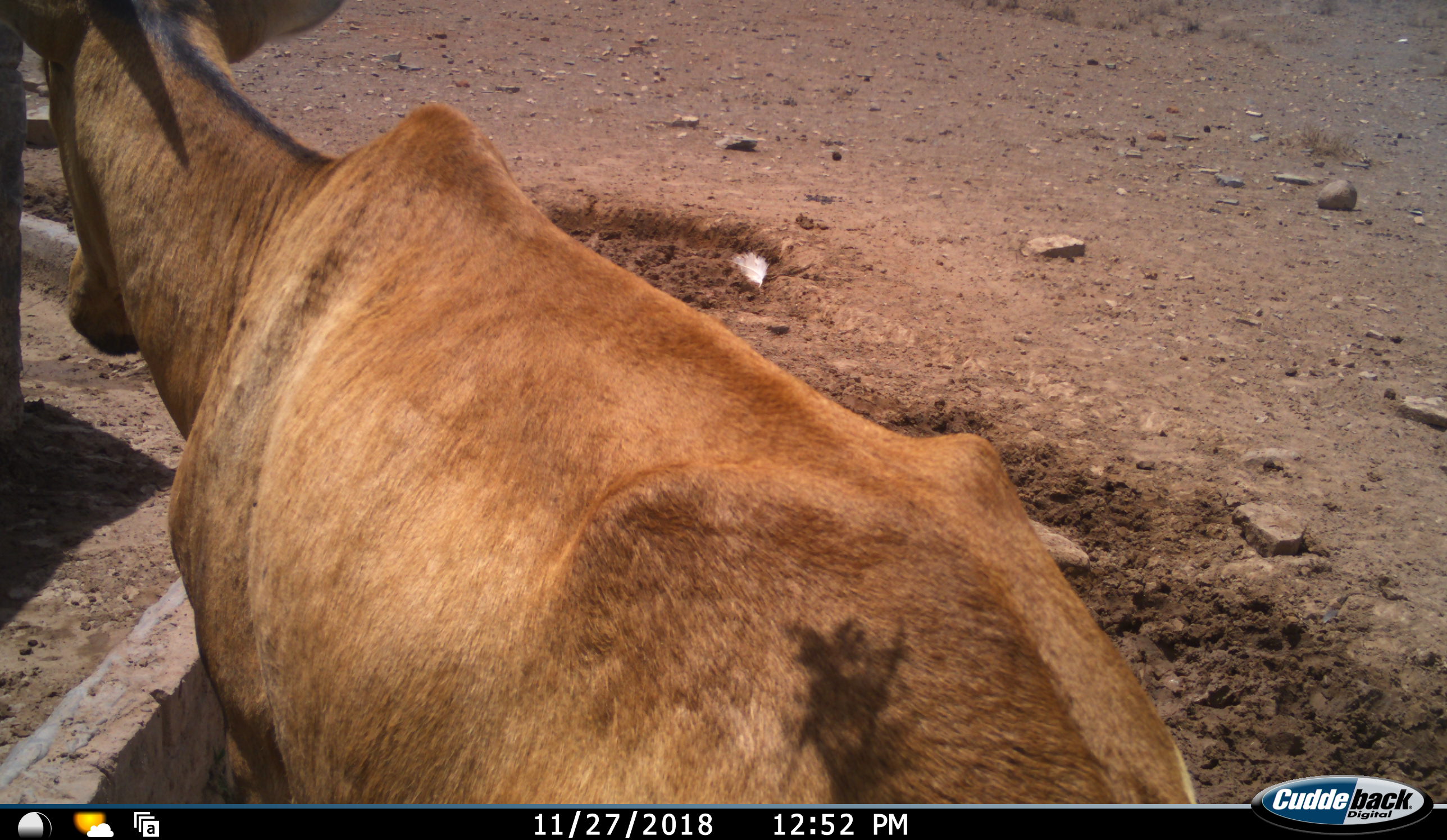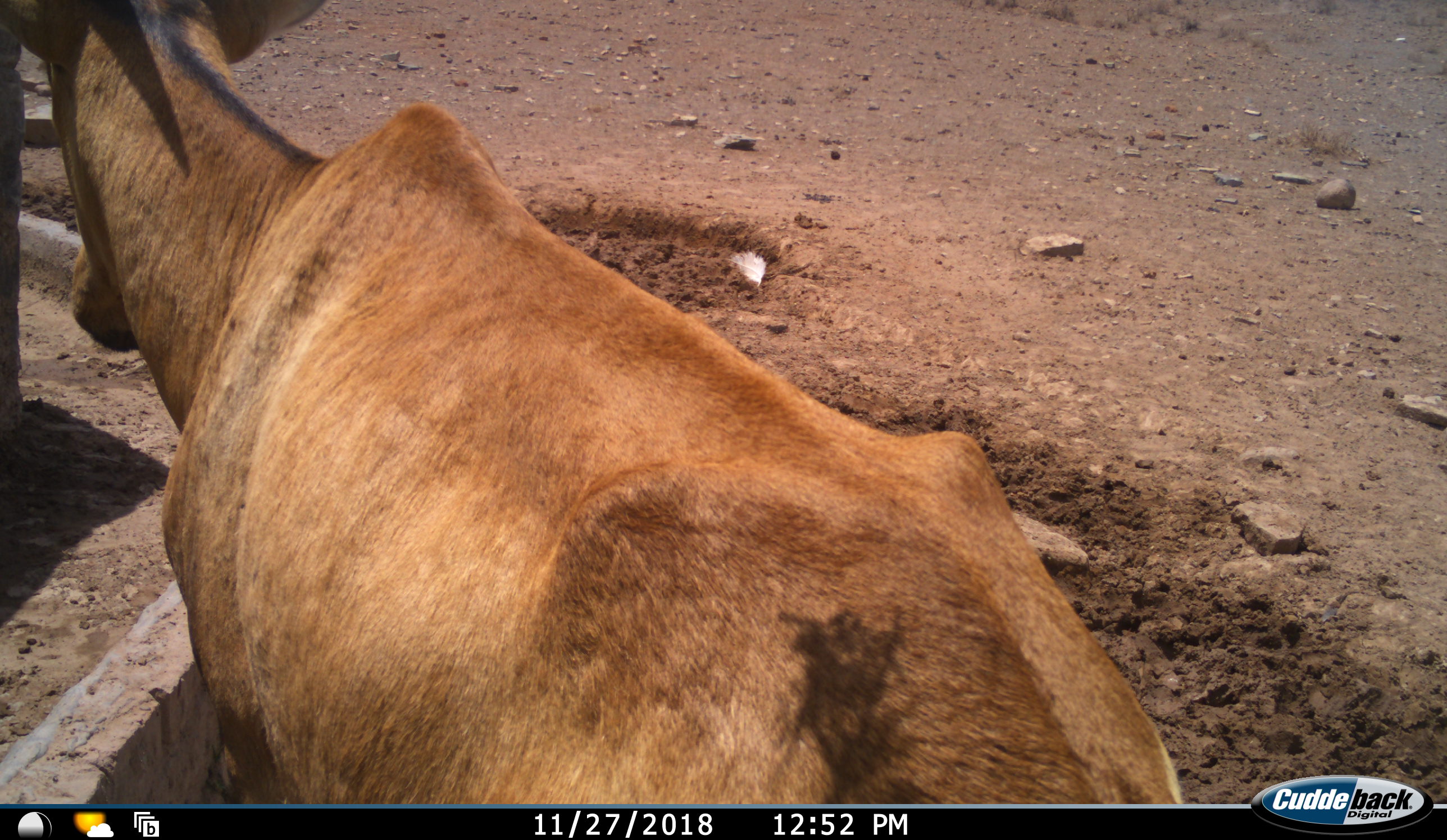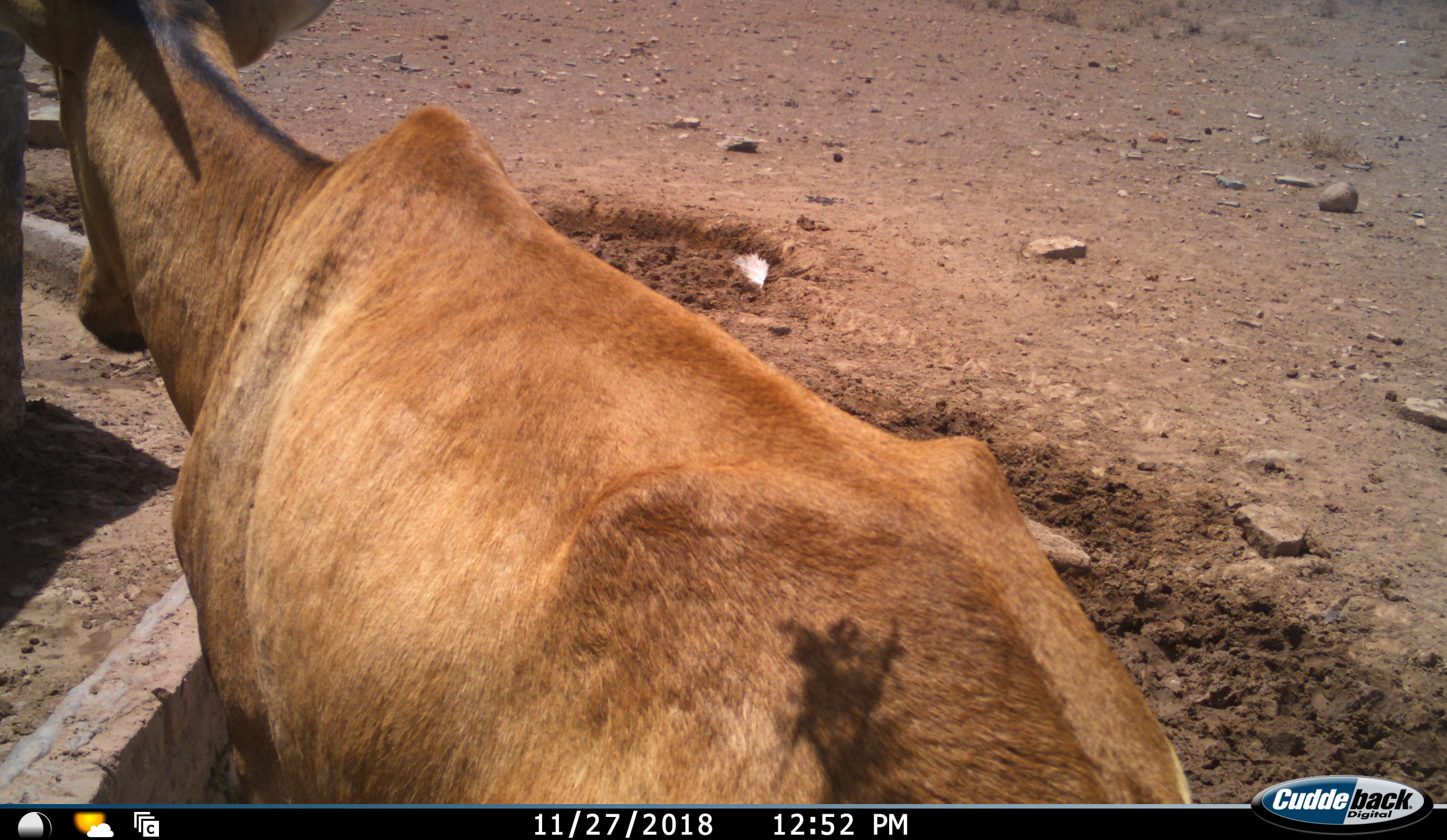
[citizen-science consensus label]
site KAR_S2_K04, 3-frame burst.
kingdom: Animalia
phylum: Chordata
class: Mammalia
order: Artiodactyla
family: Bovidae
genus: Alcelaphus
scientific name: Alcelaphus buselaphus caama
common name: red hartebeest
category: hartebeestred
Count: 1.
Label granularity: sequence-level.